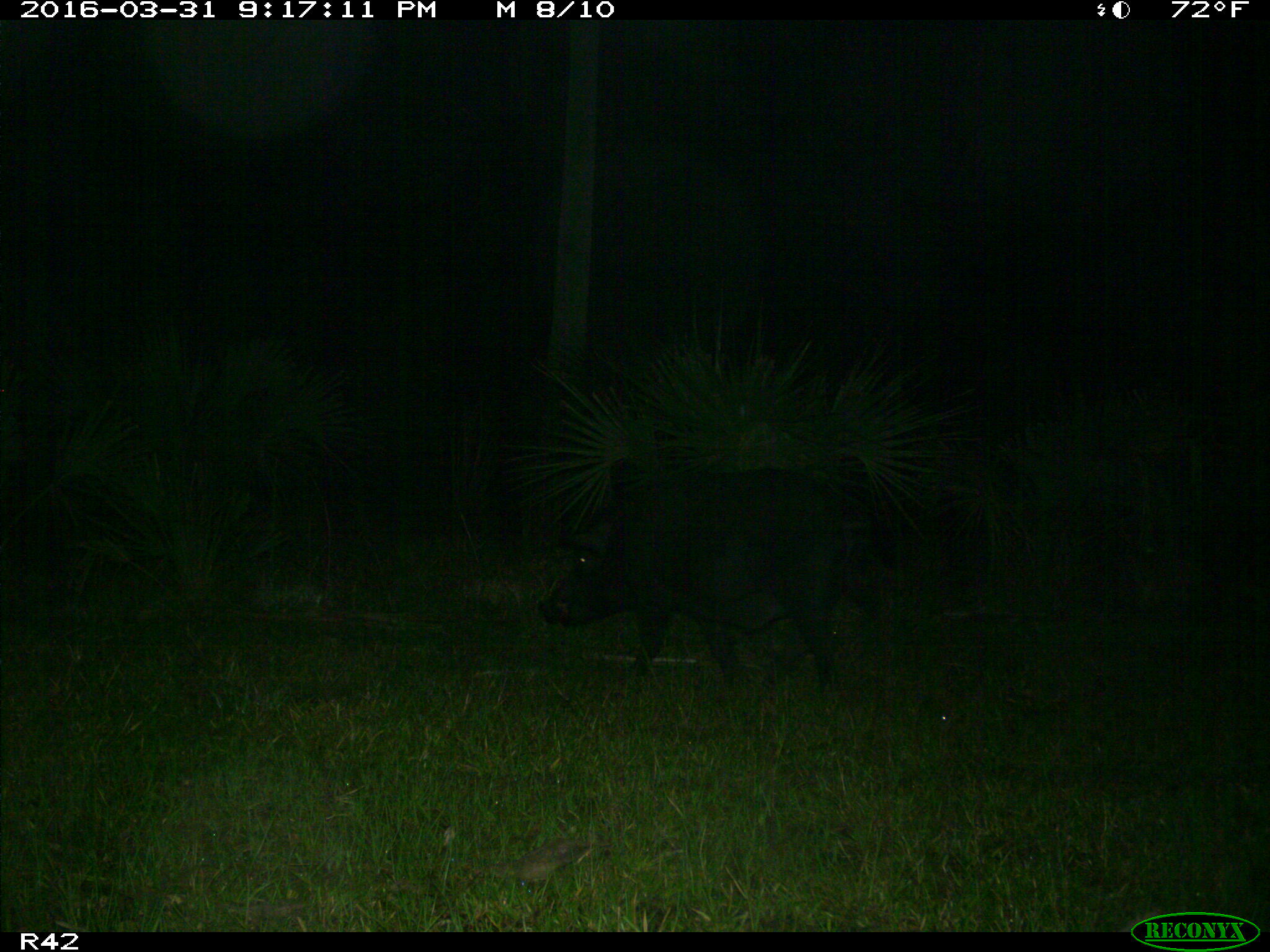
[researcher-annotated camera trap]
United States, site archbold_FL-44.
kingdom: Animalia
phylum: Chordata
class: Mammalia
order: Artiodactyla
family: Suidae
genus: Sus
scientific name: Sus scrofa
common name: wild boar